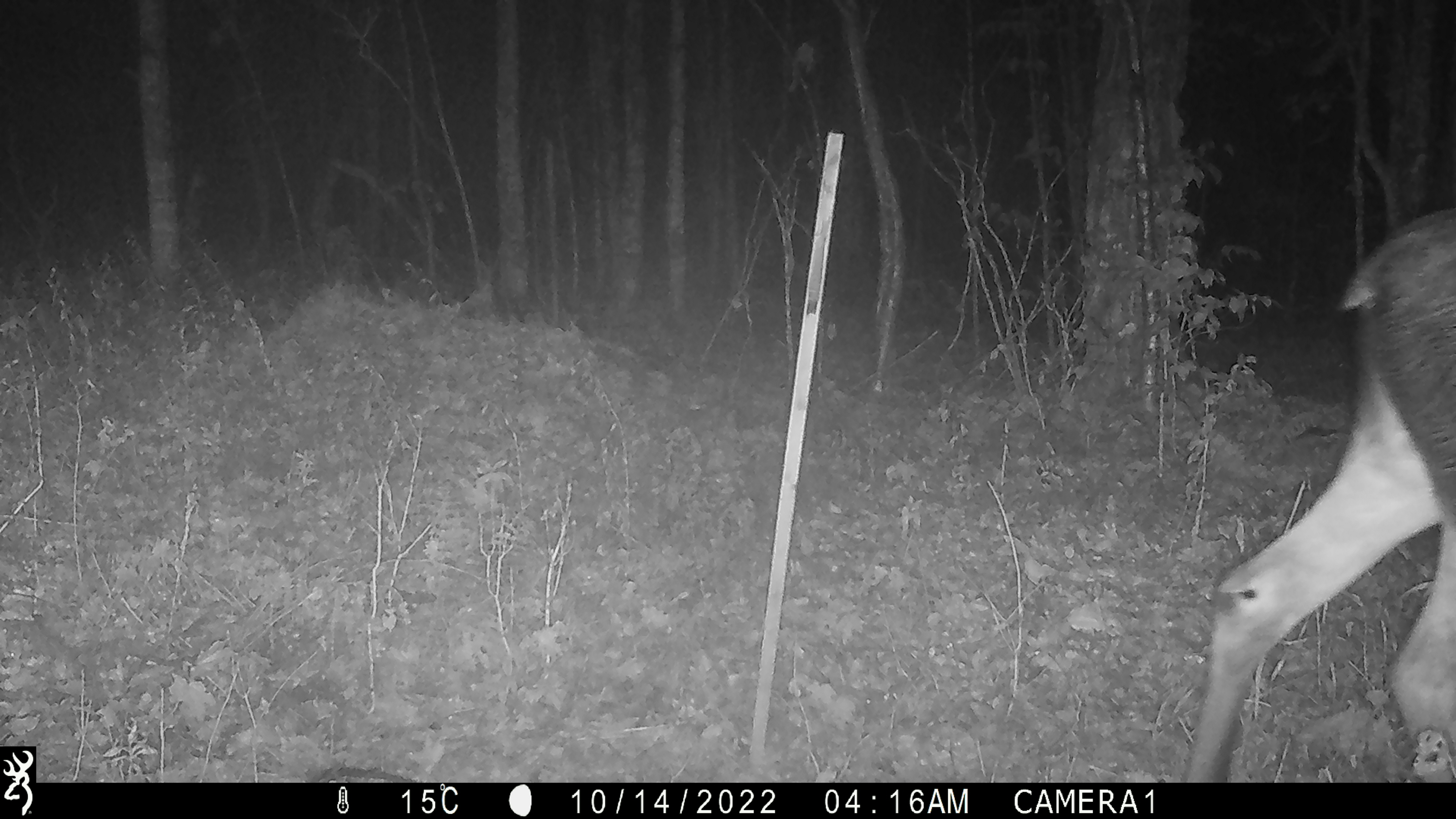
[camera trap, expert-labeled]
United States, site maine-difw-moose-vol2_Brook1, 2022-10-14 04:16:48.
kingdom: Animalia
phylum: Chordata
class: Mammalia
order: Artiodactyla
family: Cervidae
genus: Alces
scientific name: Alces alces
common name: moose